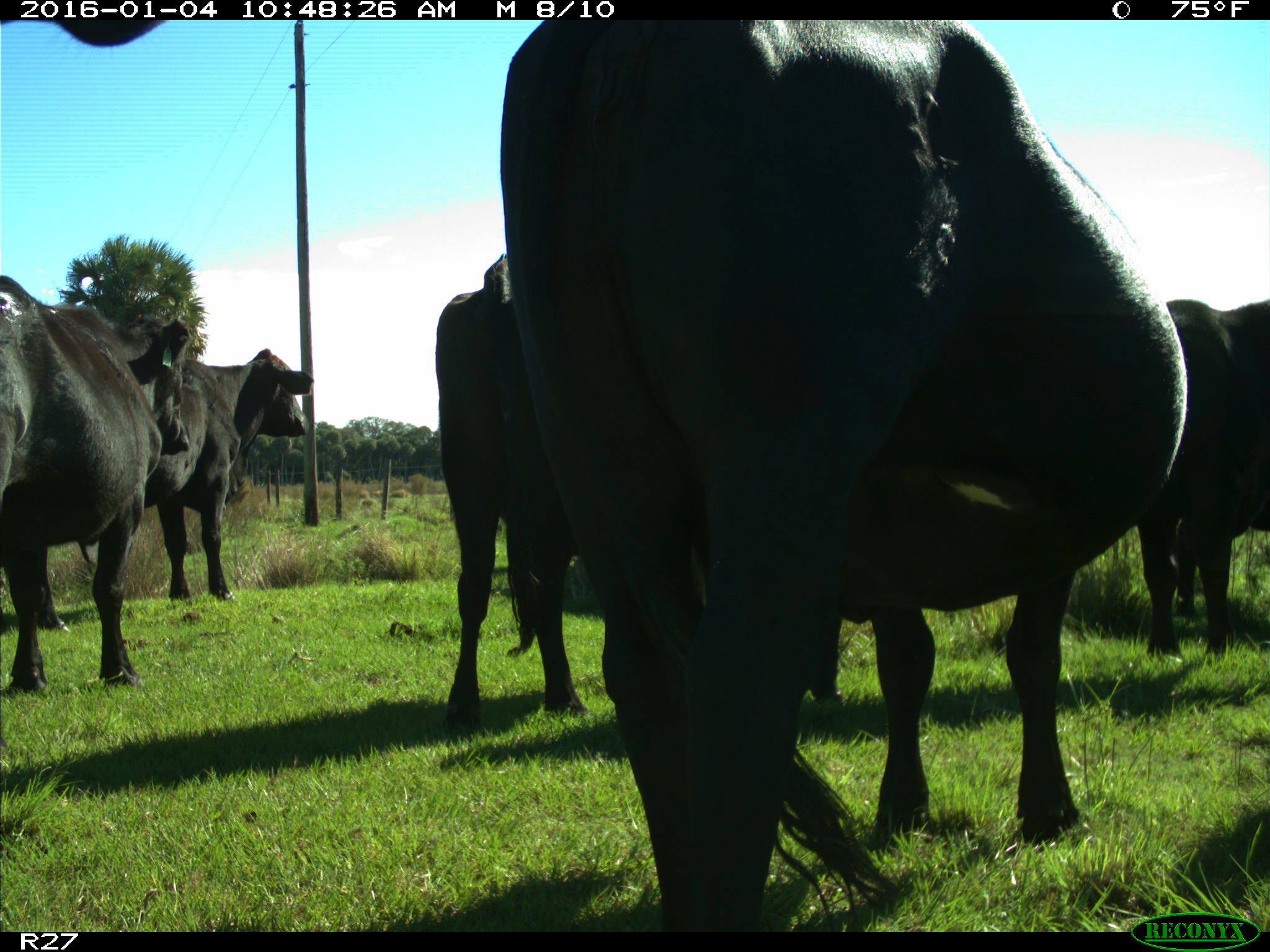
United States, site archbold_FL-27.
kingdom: Animalia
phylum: Chordata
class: Mammalia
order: Artiodactyla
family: Bovidae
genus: Bos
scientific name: Bos taurus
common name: domestic cow